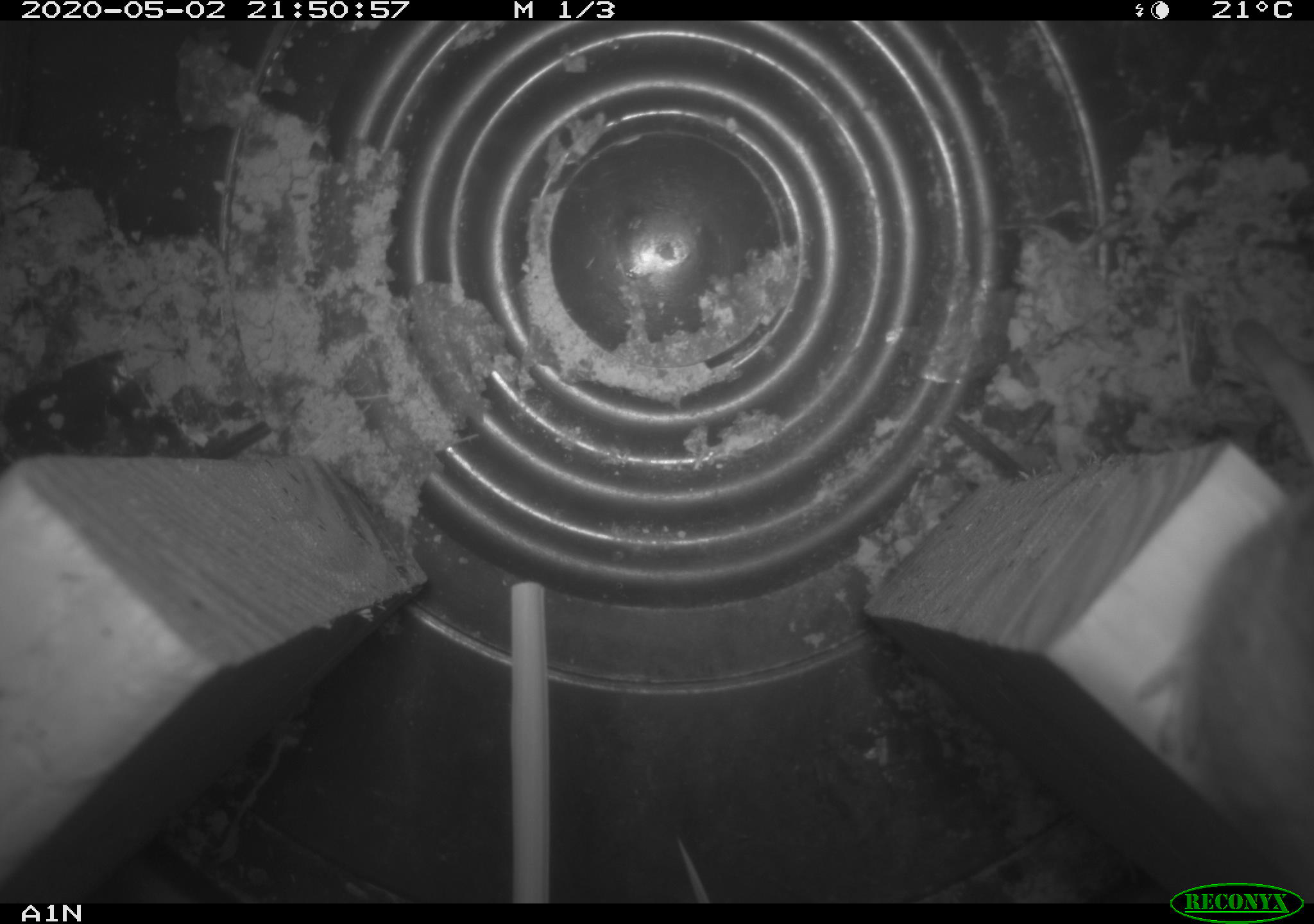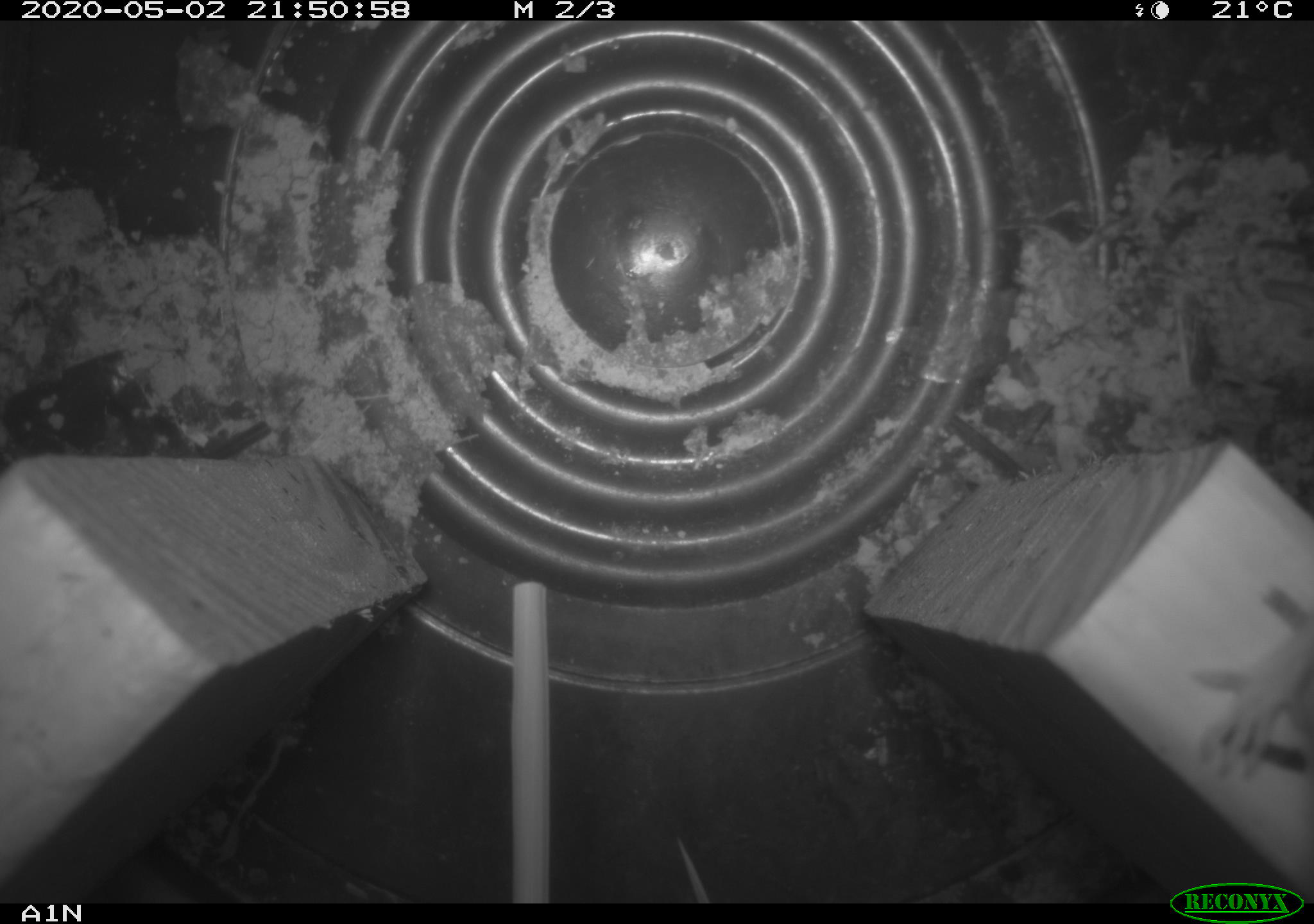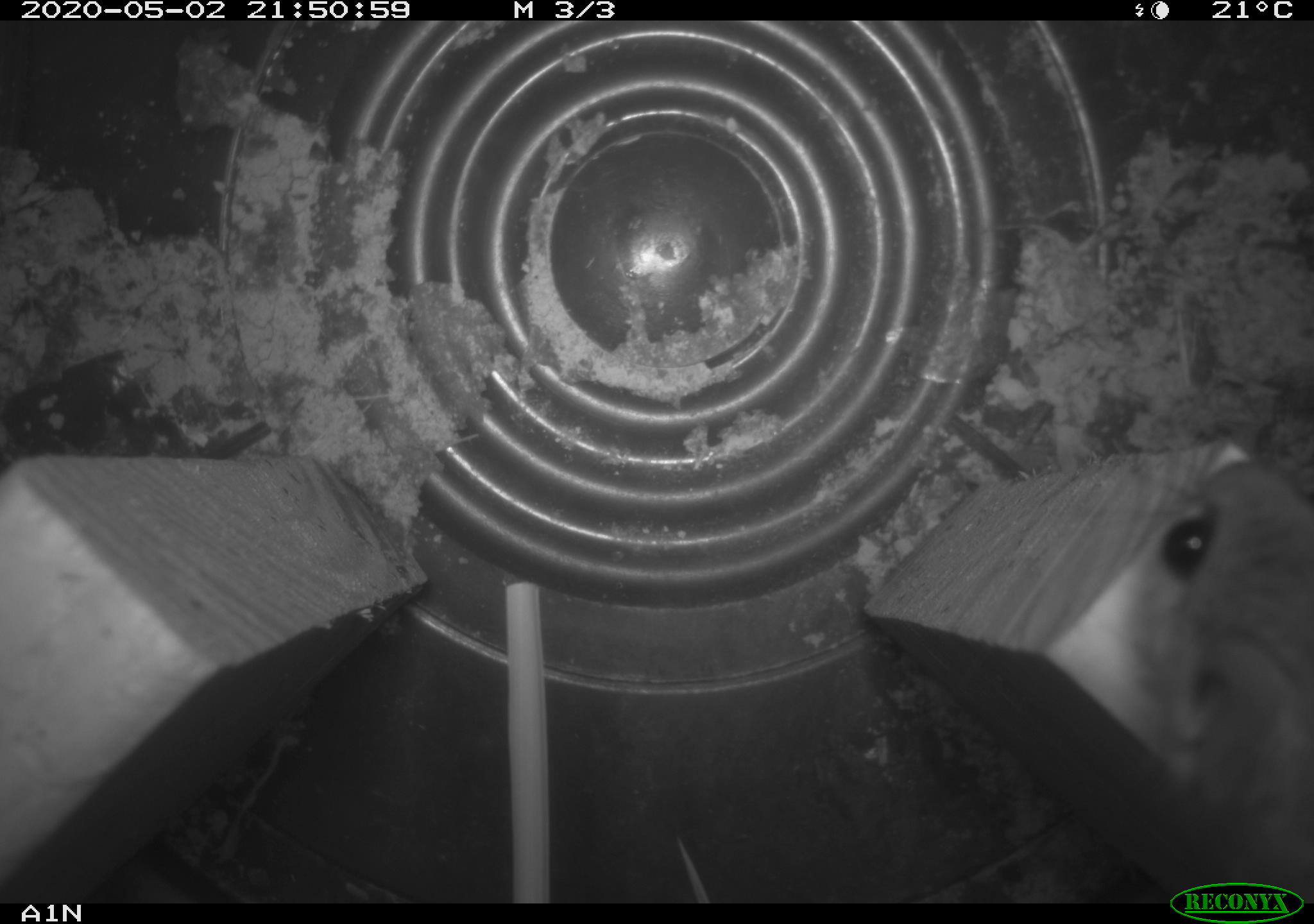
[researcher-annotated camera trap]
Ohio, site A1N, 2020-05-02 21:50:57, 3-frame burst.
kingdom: Animalia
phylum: Chordata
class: Mammalia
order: Rodentia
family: Cricetidae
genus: Peromyscus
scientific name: Peromyscus leucopus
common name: white-footed mouse